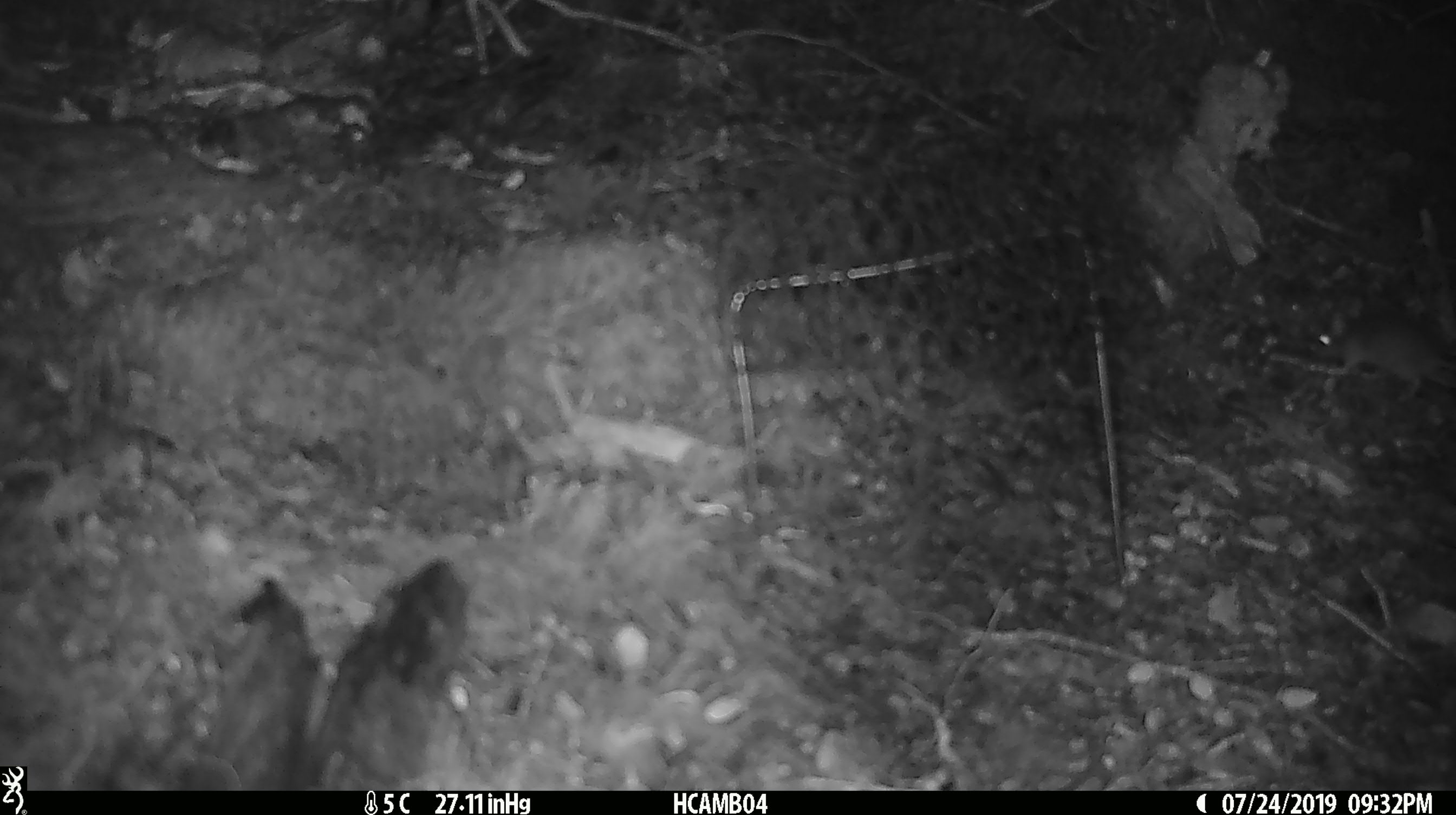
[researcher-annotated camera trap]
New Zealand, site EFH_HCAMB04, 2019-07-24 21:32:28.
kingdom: Animalia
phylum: Chordata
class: Mammalia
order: Rodentia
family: Muridae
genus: Mus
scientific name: Mus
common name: mouse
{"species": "mouse (Mus)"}